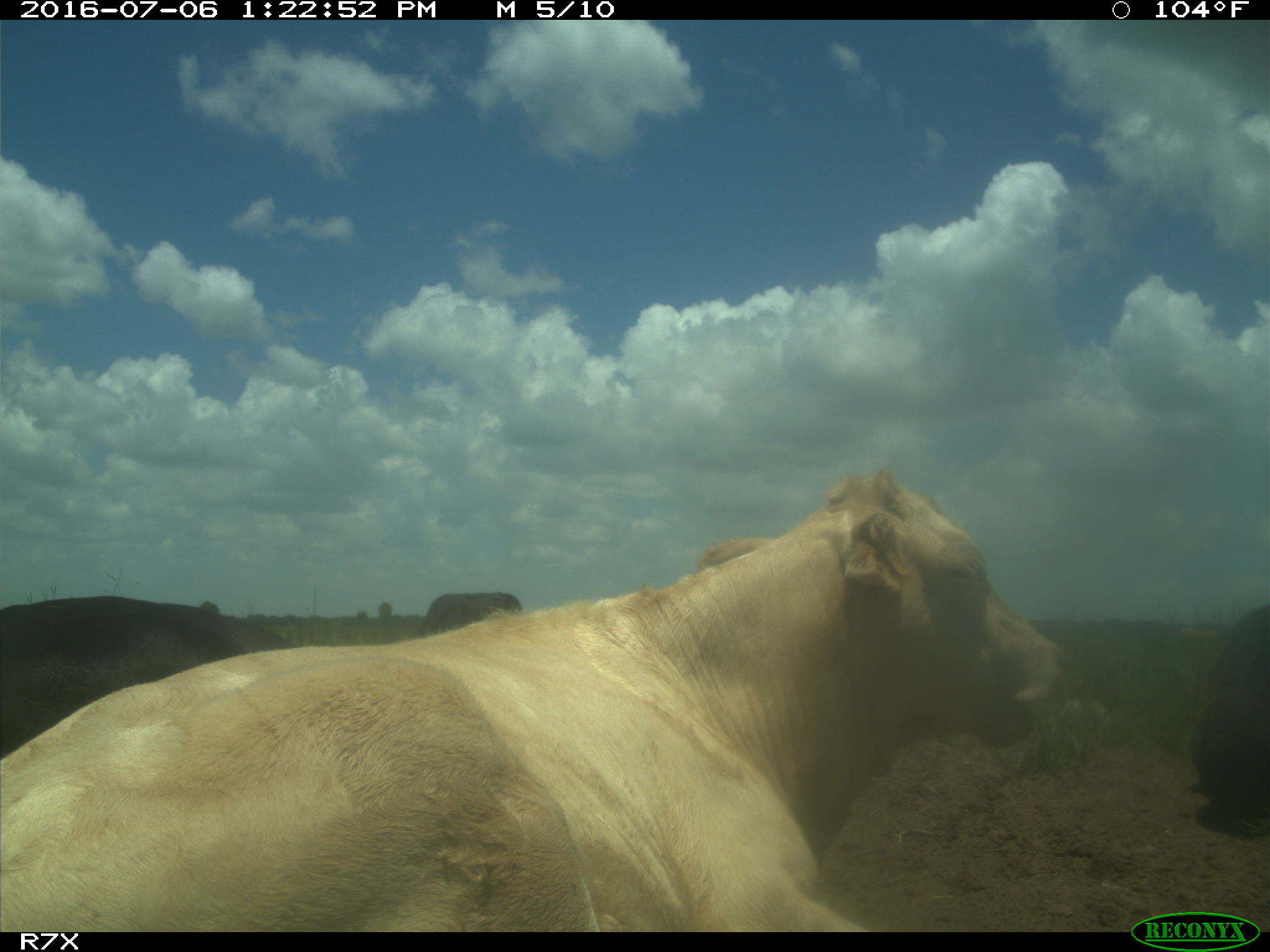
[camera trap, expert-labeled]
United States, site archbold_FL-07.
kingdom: Animalia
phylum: Chordata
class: Mammalia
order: Artiodactyla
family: Bovidae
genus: Bos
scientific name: Bos taurus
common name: domestic cow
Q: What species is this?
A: Bos taurus (domestic cow).